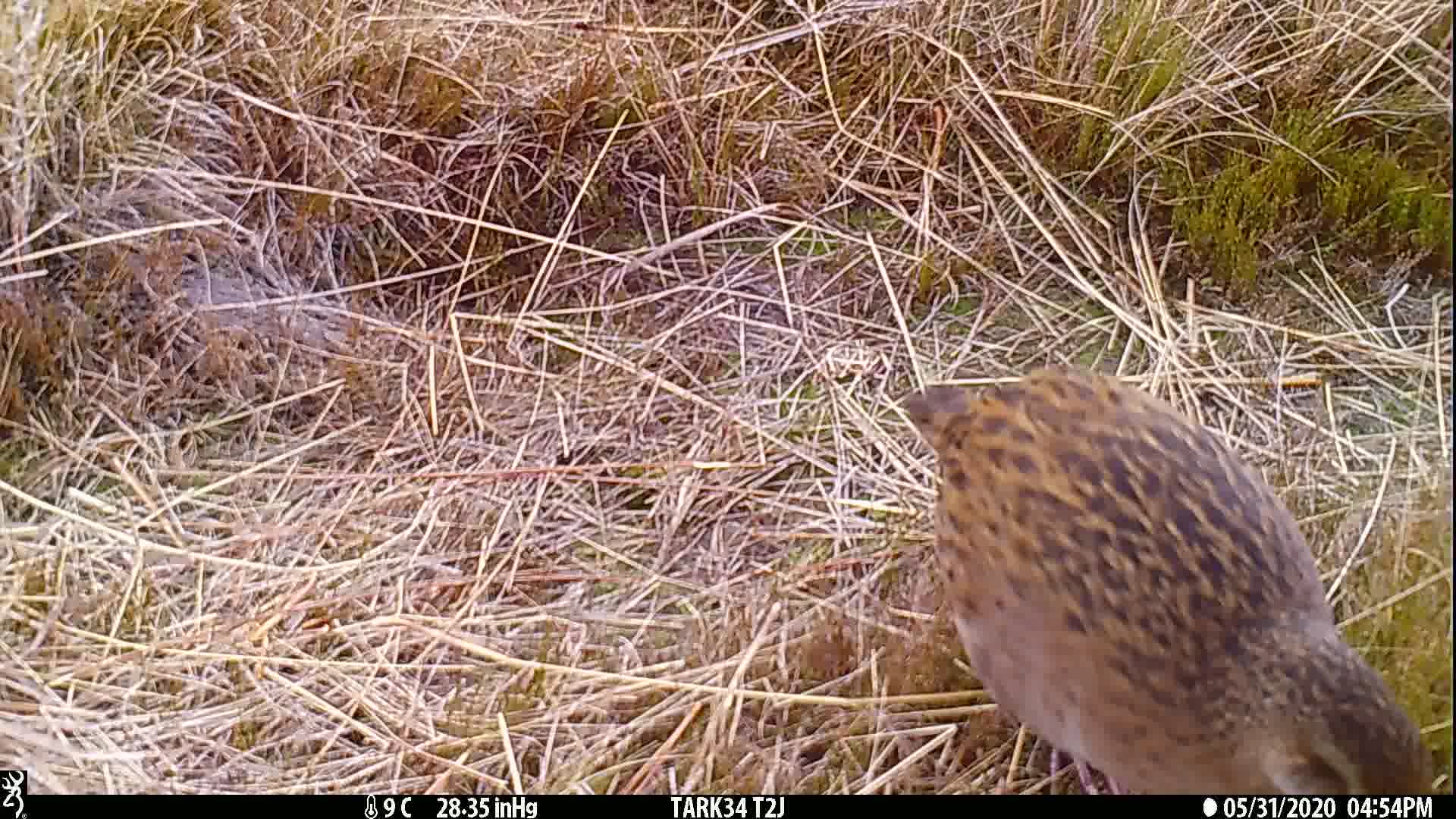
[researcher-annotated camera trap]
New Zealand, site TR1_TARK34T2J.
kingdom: Animalia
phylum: Chordata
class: Aves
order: Gruiformes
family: Rallidae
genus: Gallirallus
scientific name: Gallirallus australis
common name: weka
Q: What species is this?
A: Weka (Gallirallus australis).